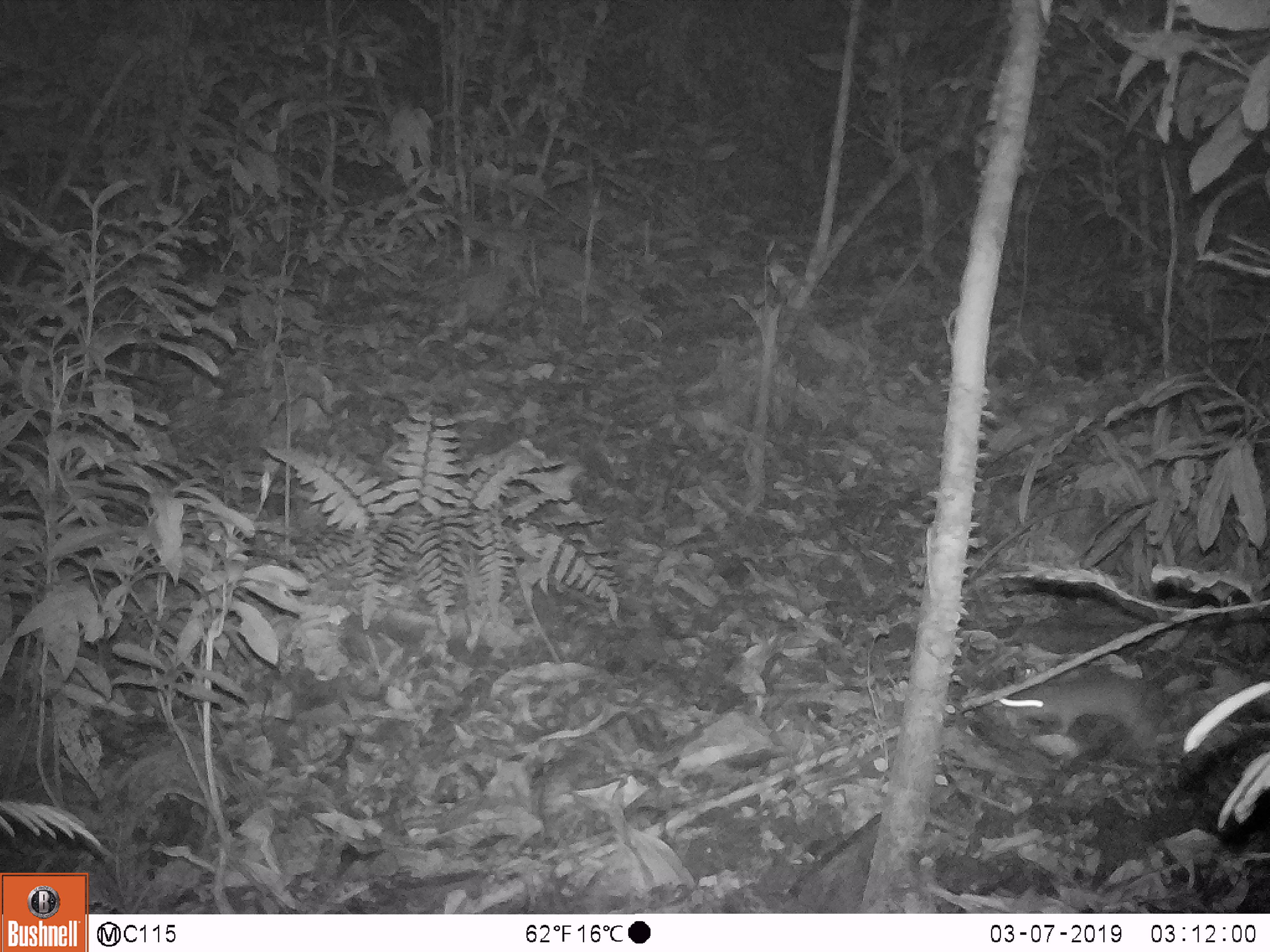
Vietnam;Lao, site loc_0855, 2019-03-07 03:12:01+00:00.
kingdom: Animalia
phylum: Chordata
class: Mammalia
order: Rodentia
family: Muridae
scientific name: Muridae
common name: old-world mice and rats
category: unidentified murid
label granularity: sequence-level